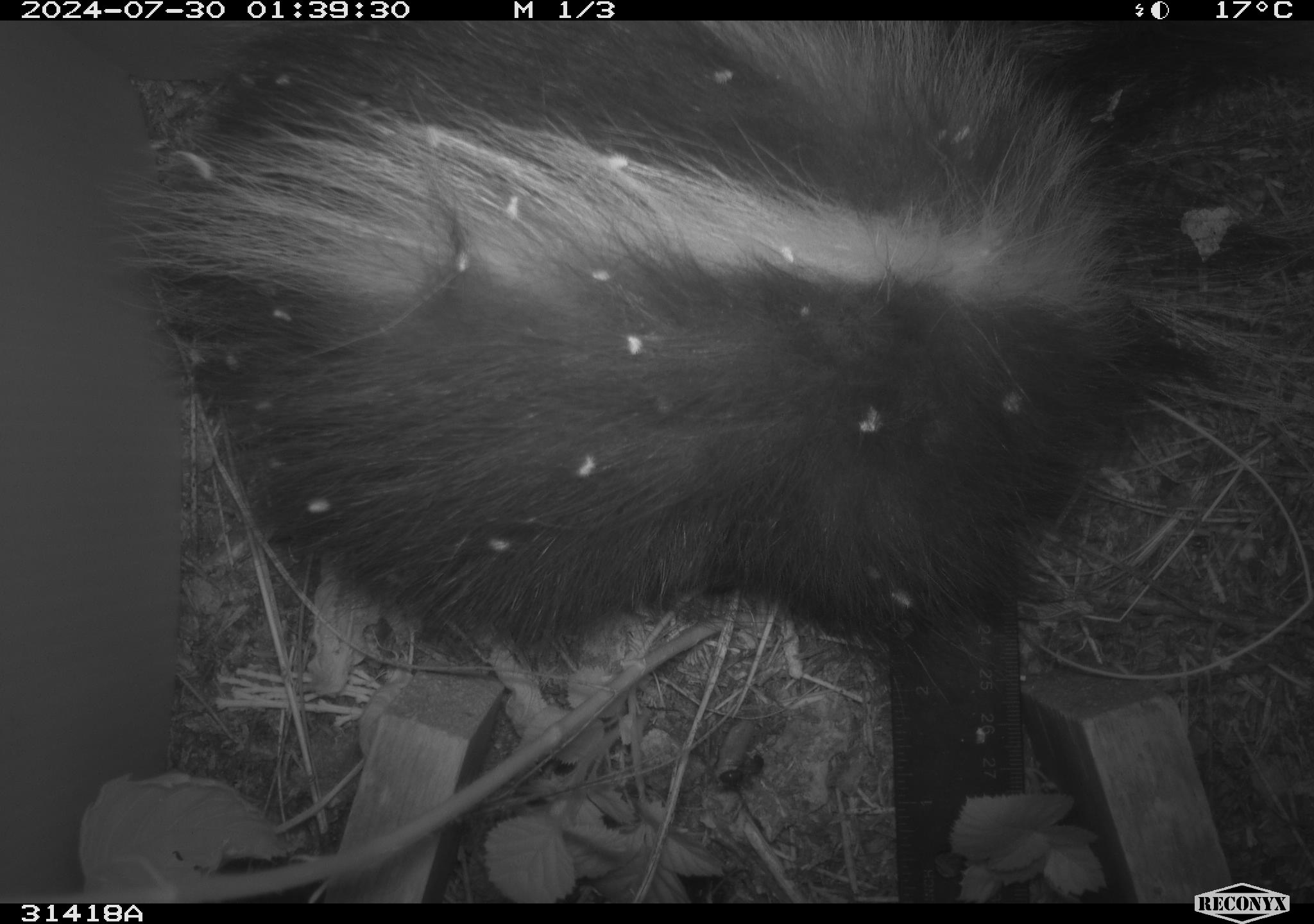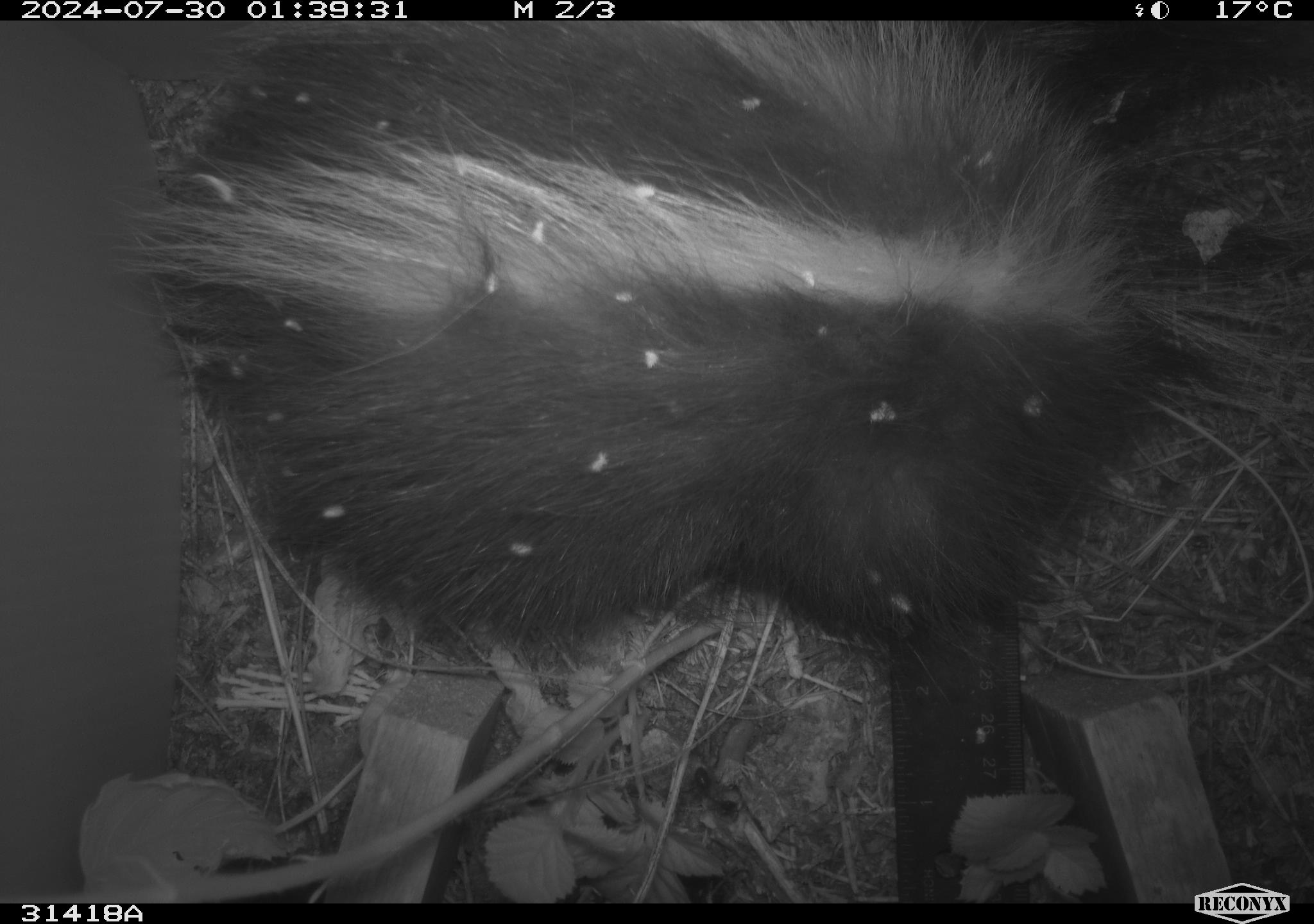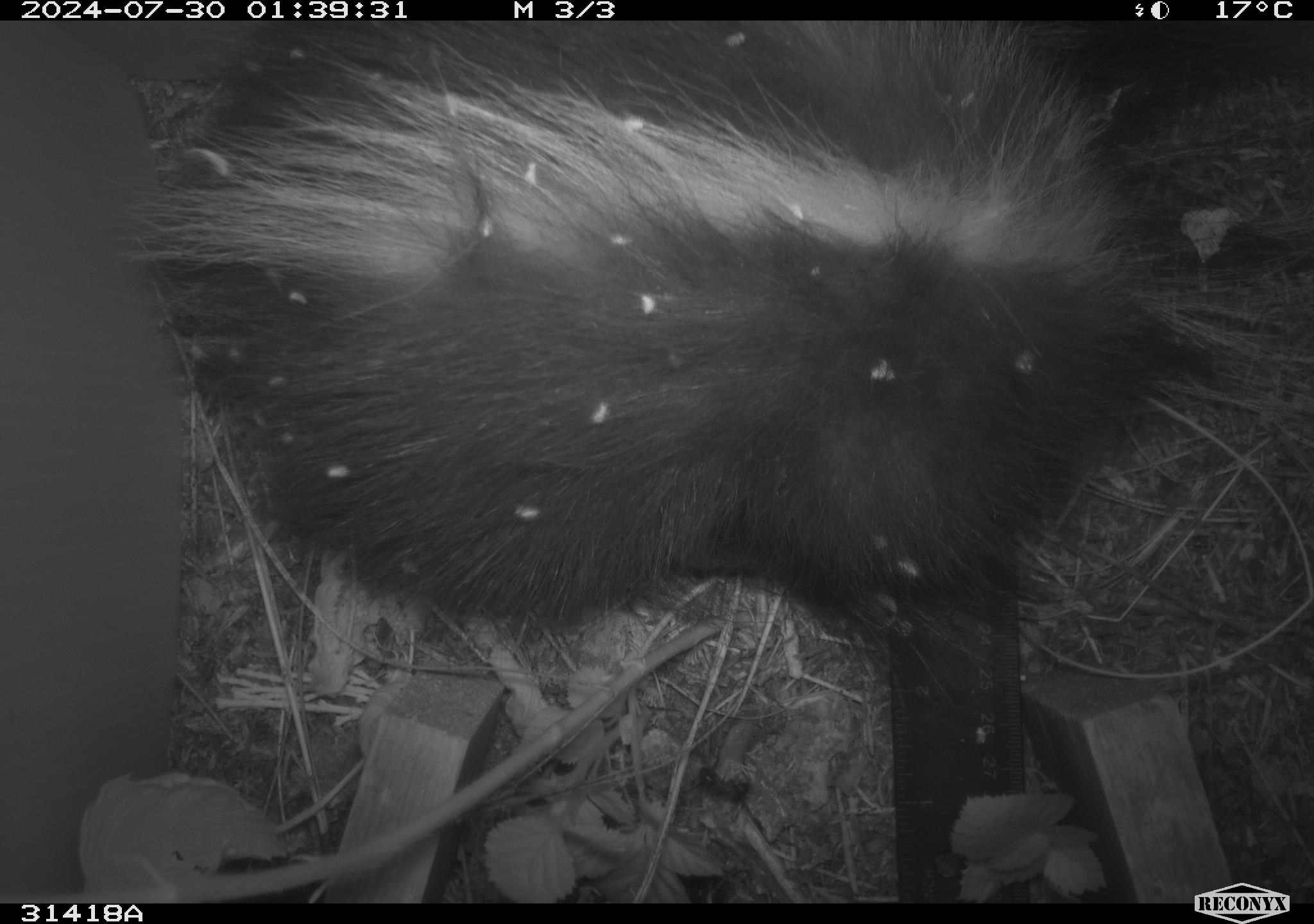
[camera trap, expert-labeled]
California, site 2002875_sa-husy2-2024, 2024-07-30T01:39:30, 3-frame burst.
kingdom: Animalia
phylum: Chordata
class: Mammalia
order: Carnivora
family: Mephitidae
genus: Mephitis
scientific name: Mephitis mephitis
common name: striped skunk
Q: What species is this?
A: Striped skunk (Mephitis mephitis).